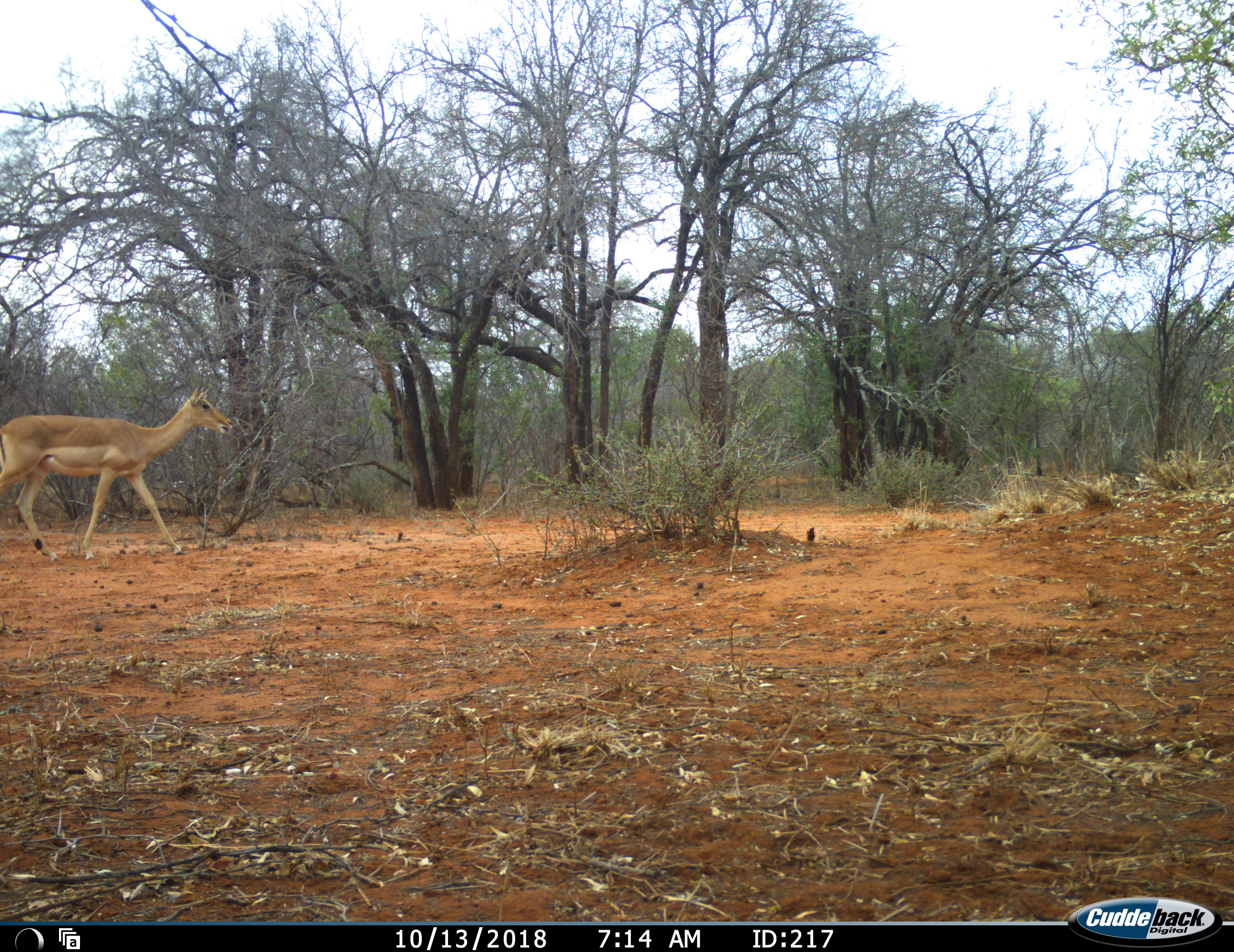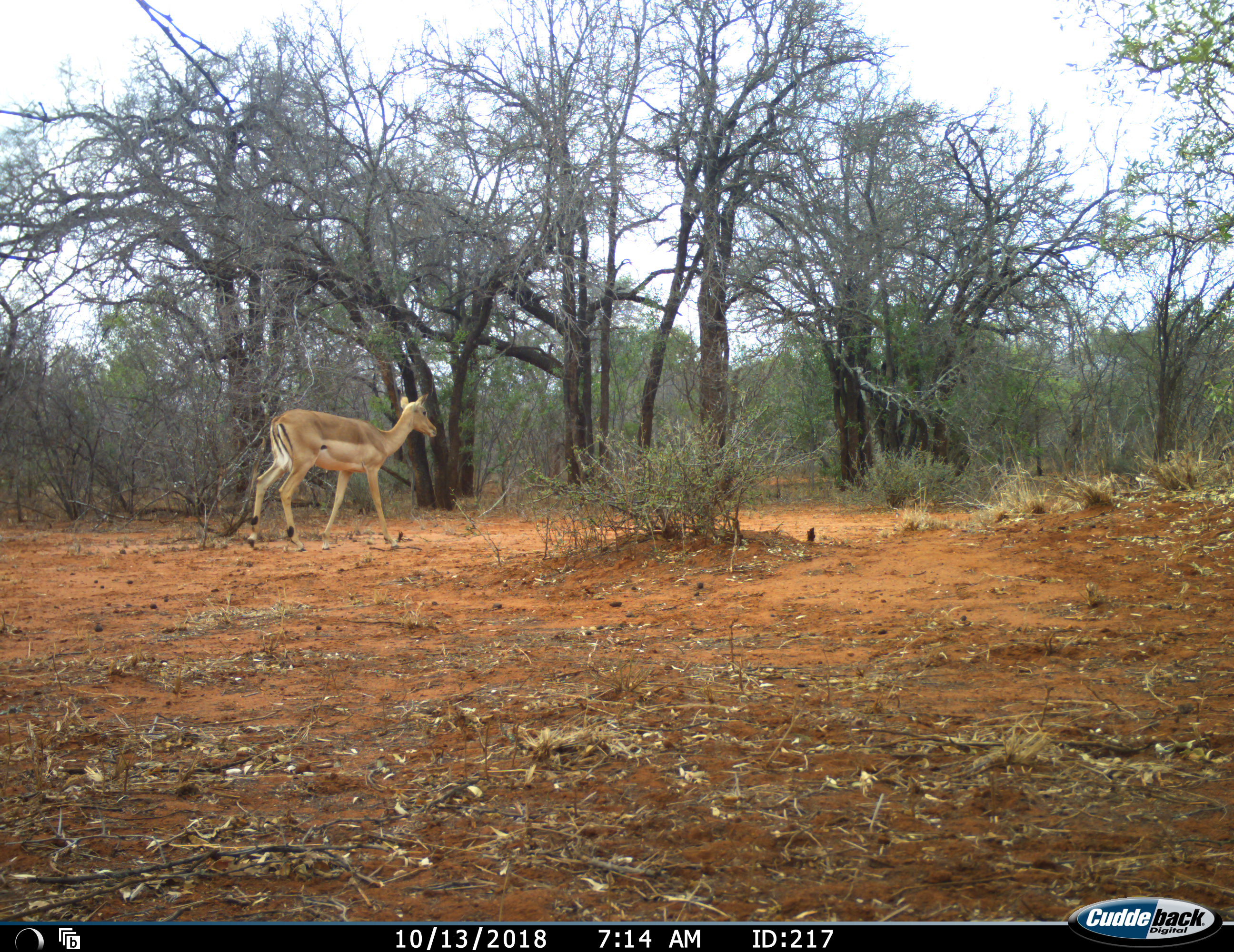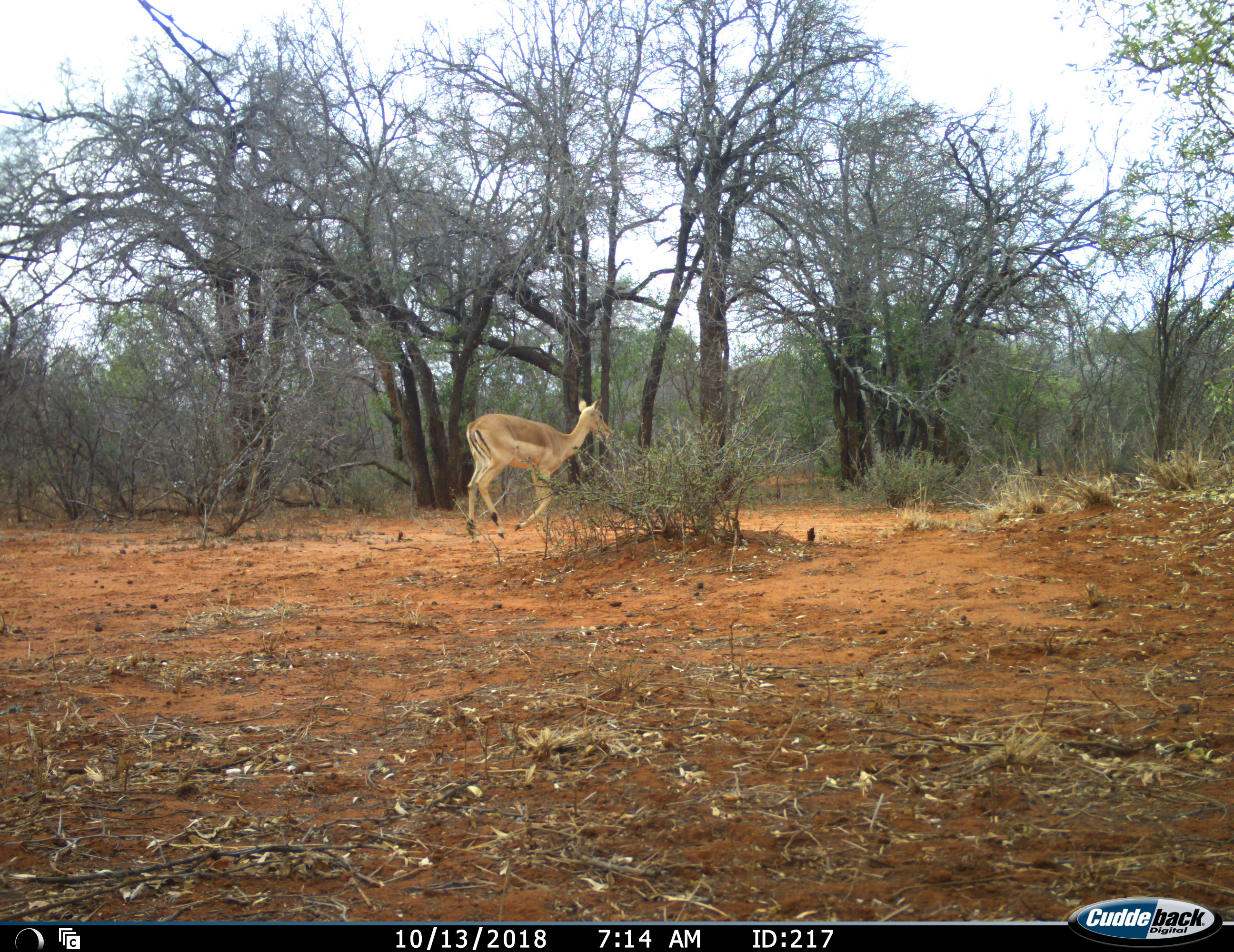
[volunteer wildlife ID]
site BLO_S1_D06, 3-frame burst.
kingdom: Animalia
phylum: Chordata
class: Mammalia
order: Artiodactyla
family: Bovidae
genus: Aepyceros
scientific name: Aepyceros melampus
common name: impala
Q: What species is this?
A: Impala (Aepyceros melampus).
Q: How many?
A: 1.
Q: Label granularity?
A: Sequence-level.